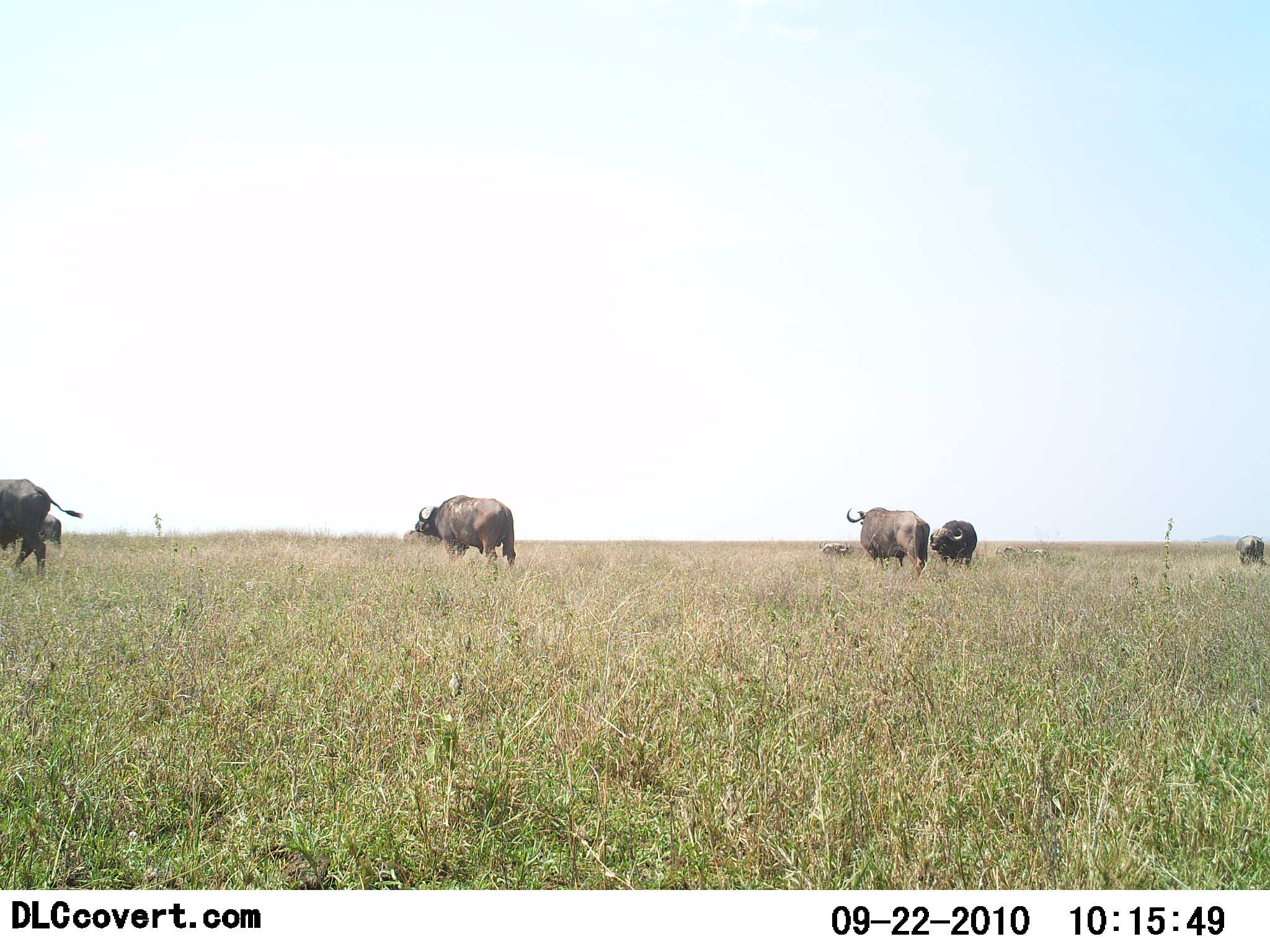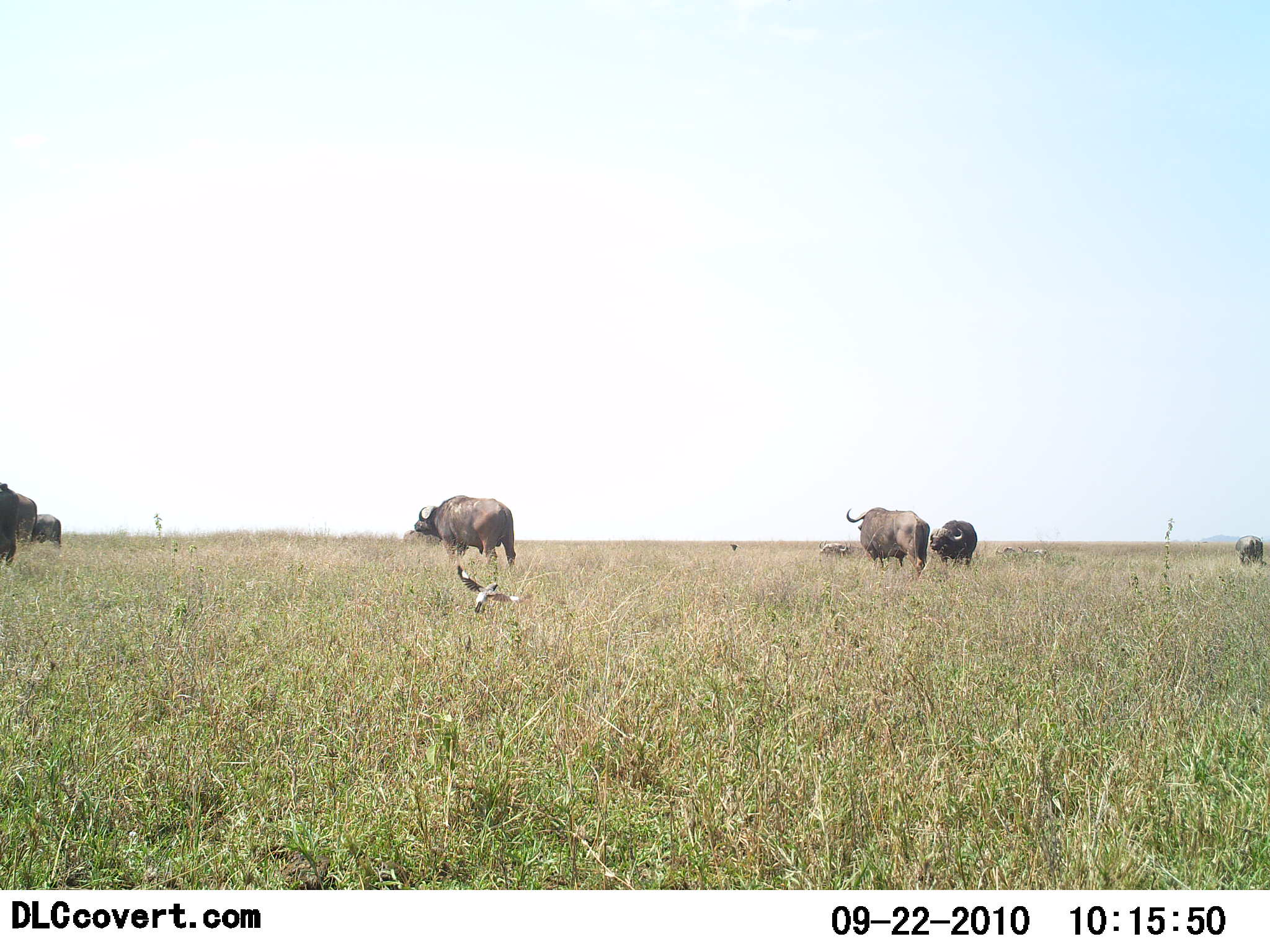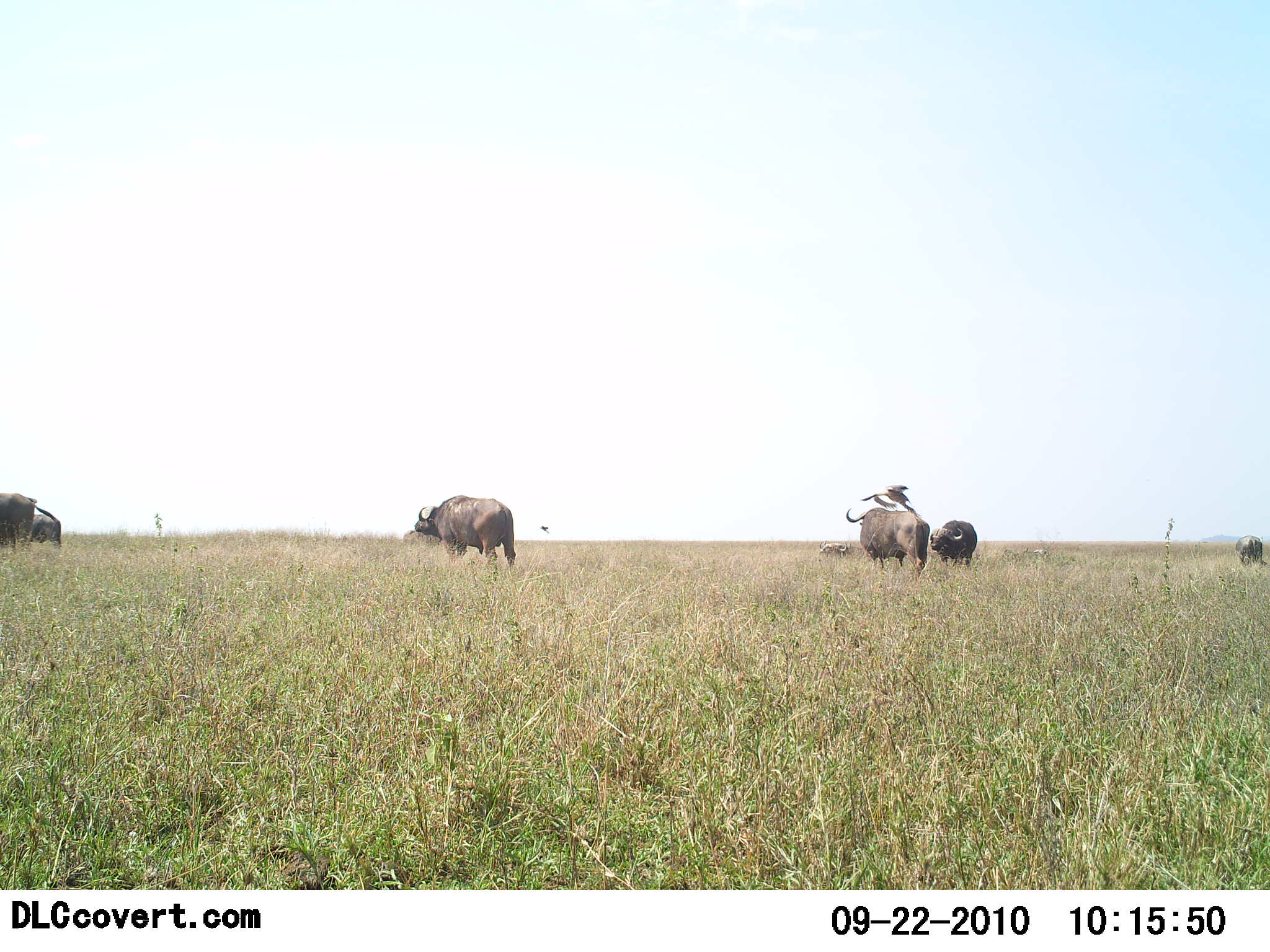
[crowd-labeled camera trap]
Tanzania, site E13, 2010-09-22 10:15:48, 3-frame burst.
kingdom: Animalia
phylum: Chordata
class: Mammalia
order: Artiodactyla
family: Bovidae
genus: Syncerus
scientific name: Syncerus caffer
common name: cape buffalo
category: buffalo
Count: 6.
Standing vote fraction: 74%.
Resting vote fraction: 5%.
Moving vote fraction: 37%.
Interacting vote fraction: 0%.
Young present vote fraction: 0%.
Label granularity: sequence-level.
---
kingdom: Animalia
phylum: Chordata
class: Aves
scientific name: Aves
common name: bird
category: otherbird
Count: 1.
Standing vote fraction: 7%.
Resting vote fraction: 0%.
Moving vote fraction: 93%.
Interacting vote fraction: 0%.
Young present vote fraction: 0%.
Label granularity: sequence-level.